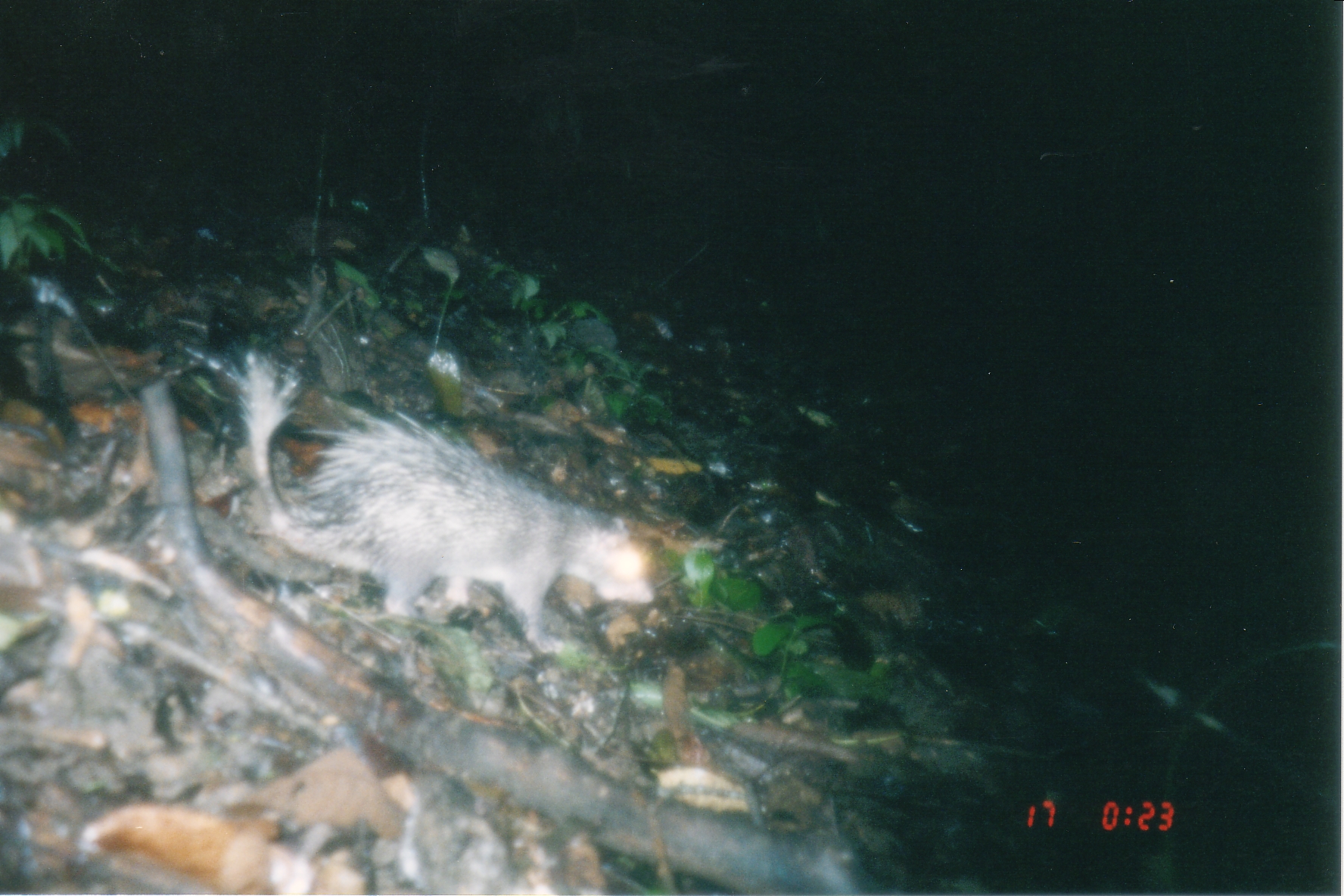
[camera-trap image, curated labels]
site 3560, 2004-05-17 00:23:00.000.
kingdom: Animalia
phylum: Chordata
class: Mammalia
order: Rodentia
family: Hystricidae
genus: Atherurus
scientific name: Atherurus macrourus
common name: asian brush-tailed porcupine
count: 1